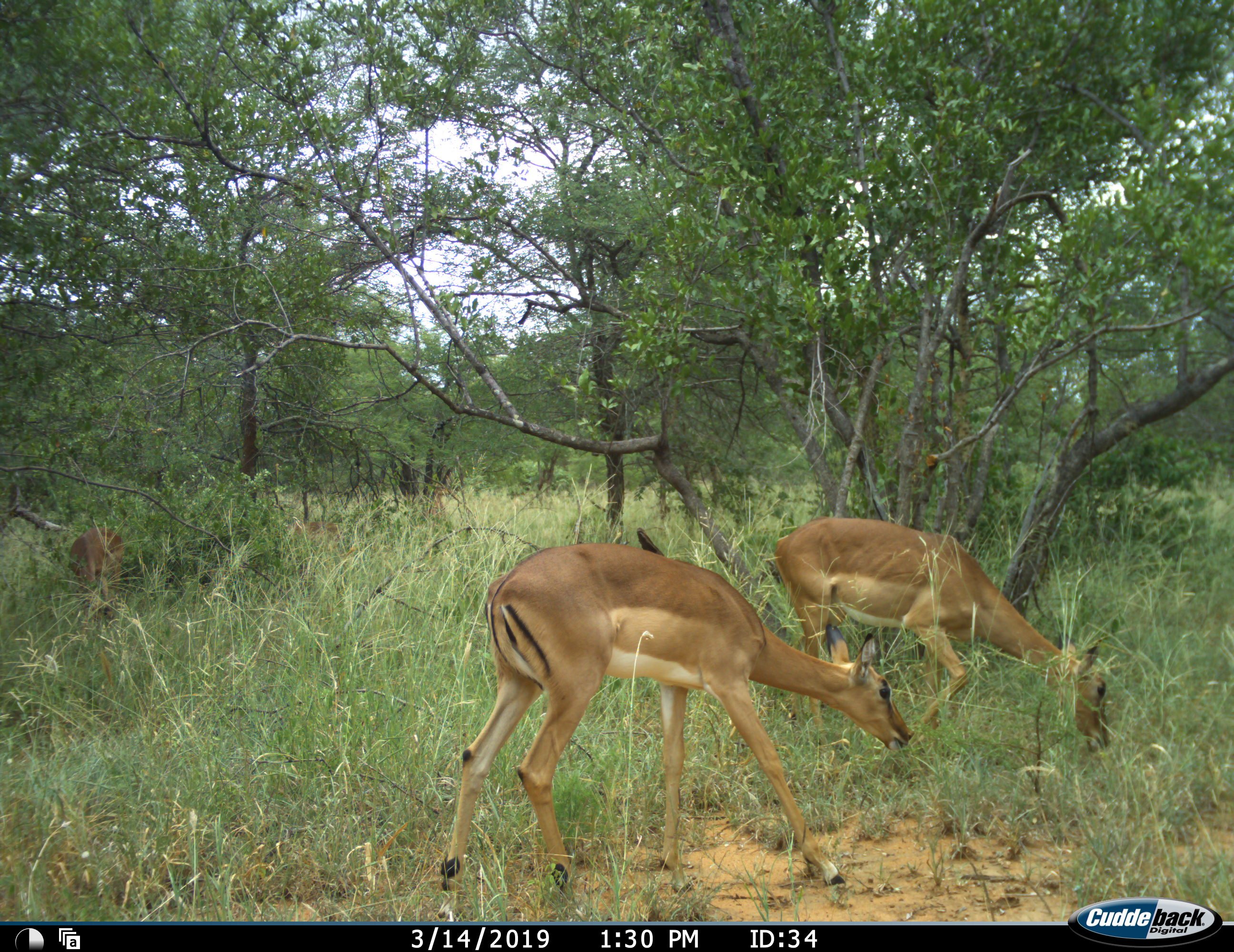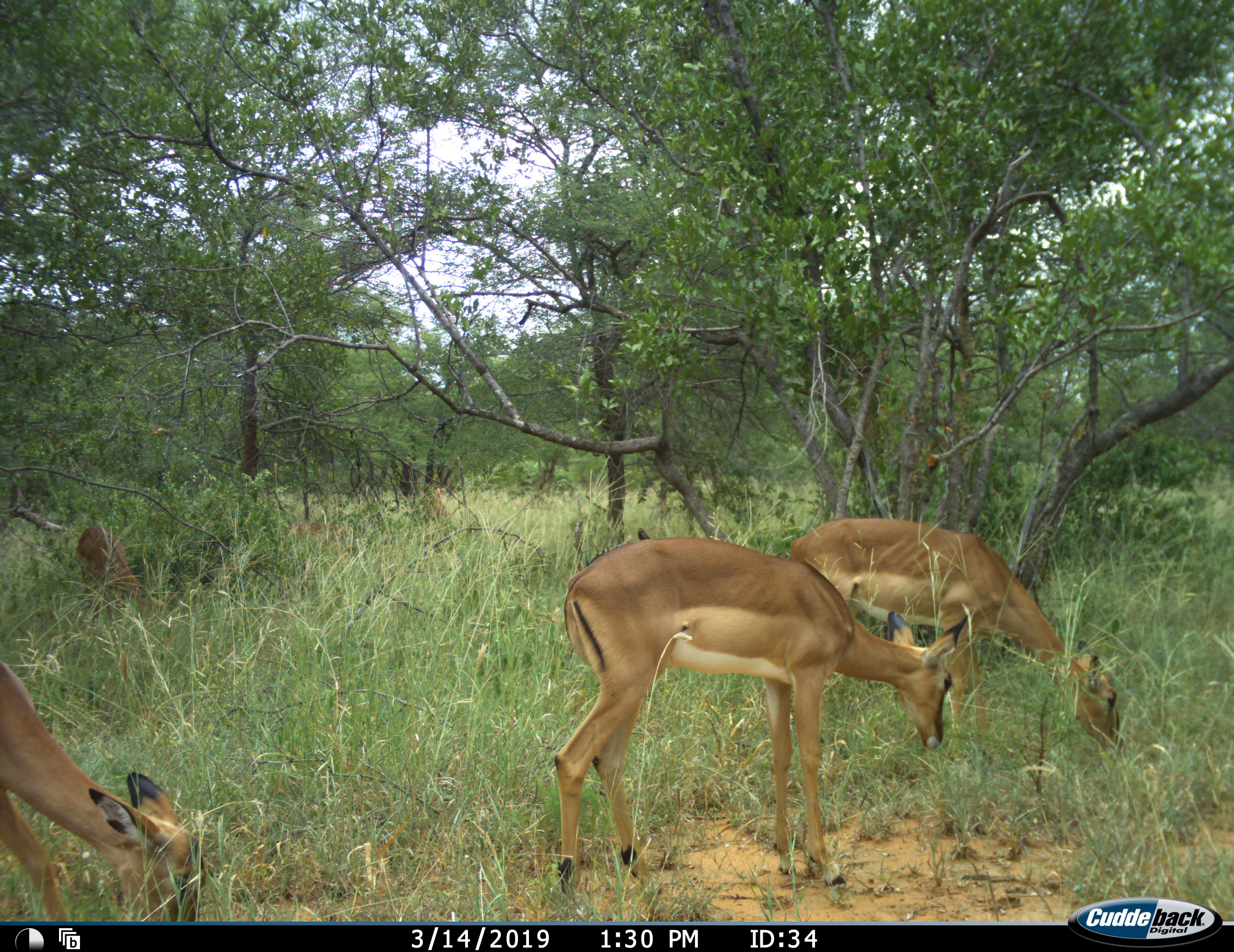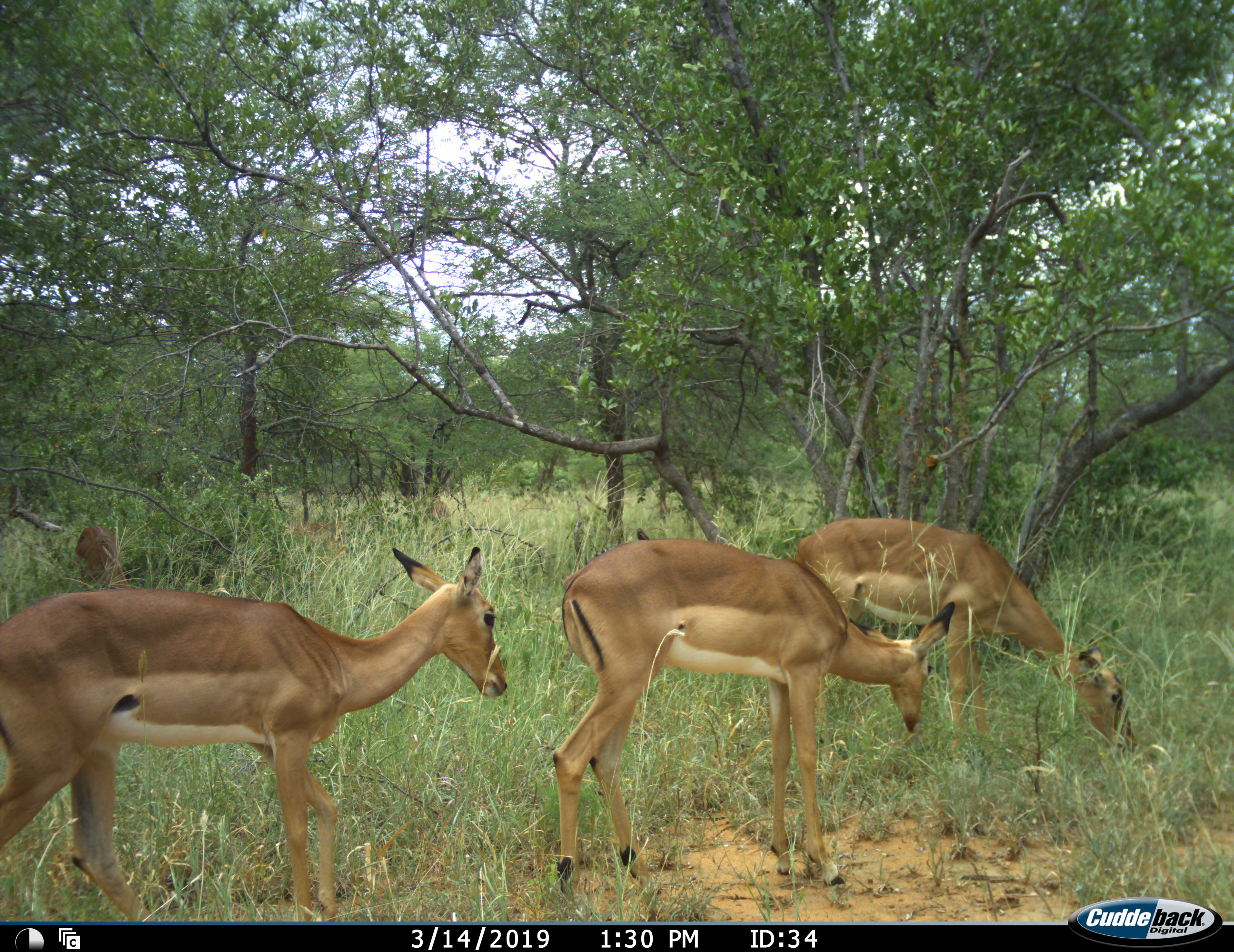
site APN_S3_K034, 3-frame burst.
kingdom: Animalia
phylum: Chordata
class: Mammalia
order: Artiodactyla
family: Bovidae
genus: Aepyceros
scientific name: Aepyceros melampus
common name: impala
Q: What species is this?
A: Impala (Aepyceros melampus).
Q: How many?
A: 6.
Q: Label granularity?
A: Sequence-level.